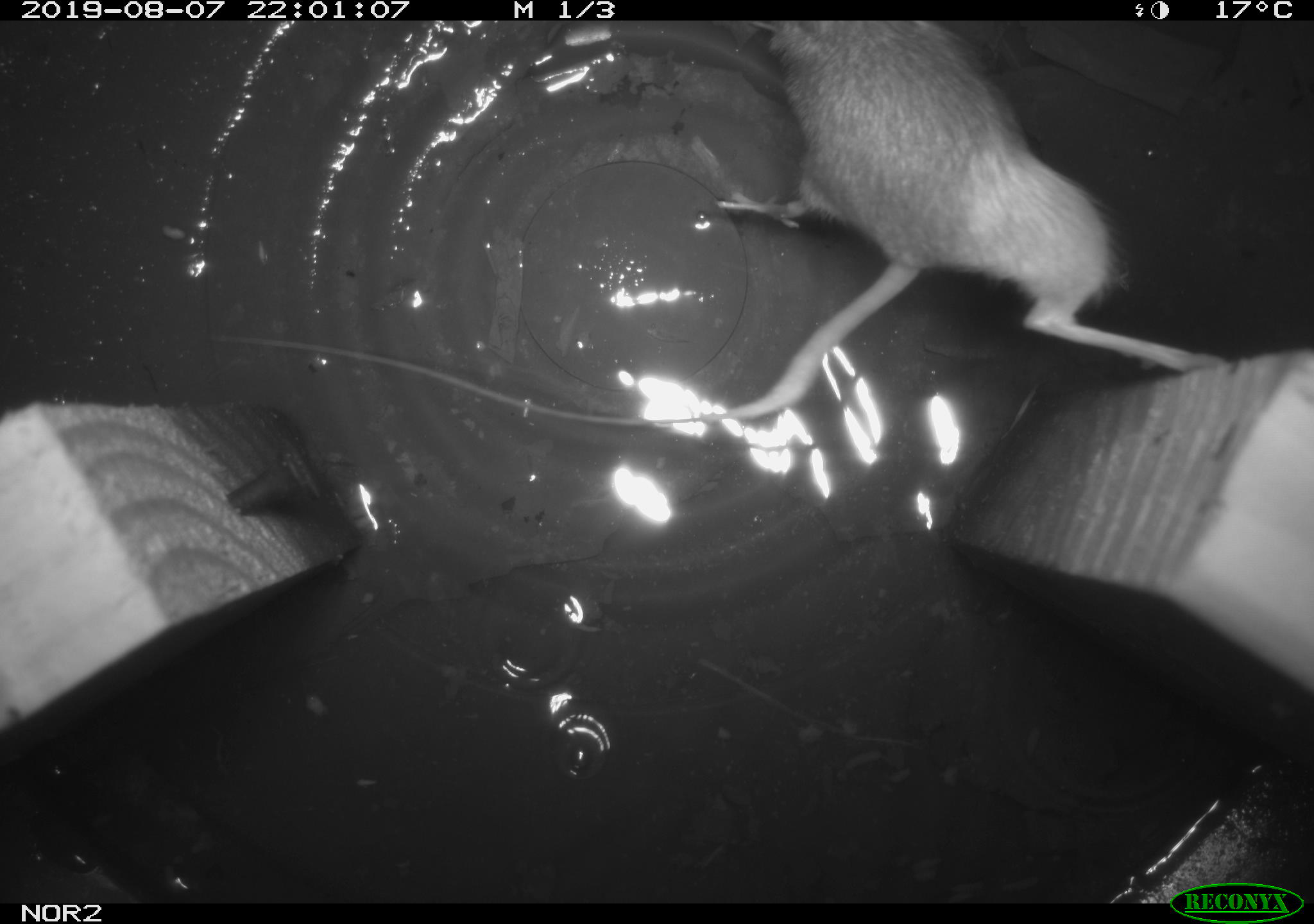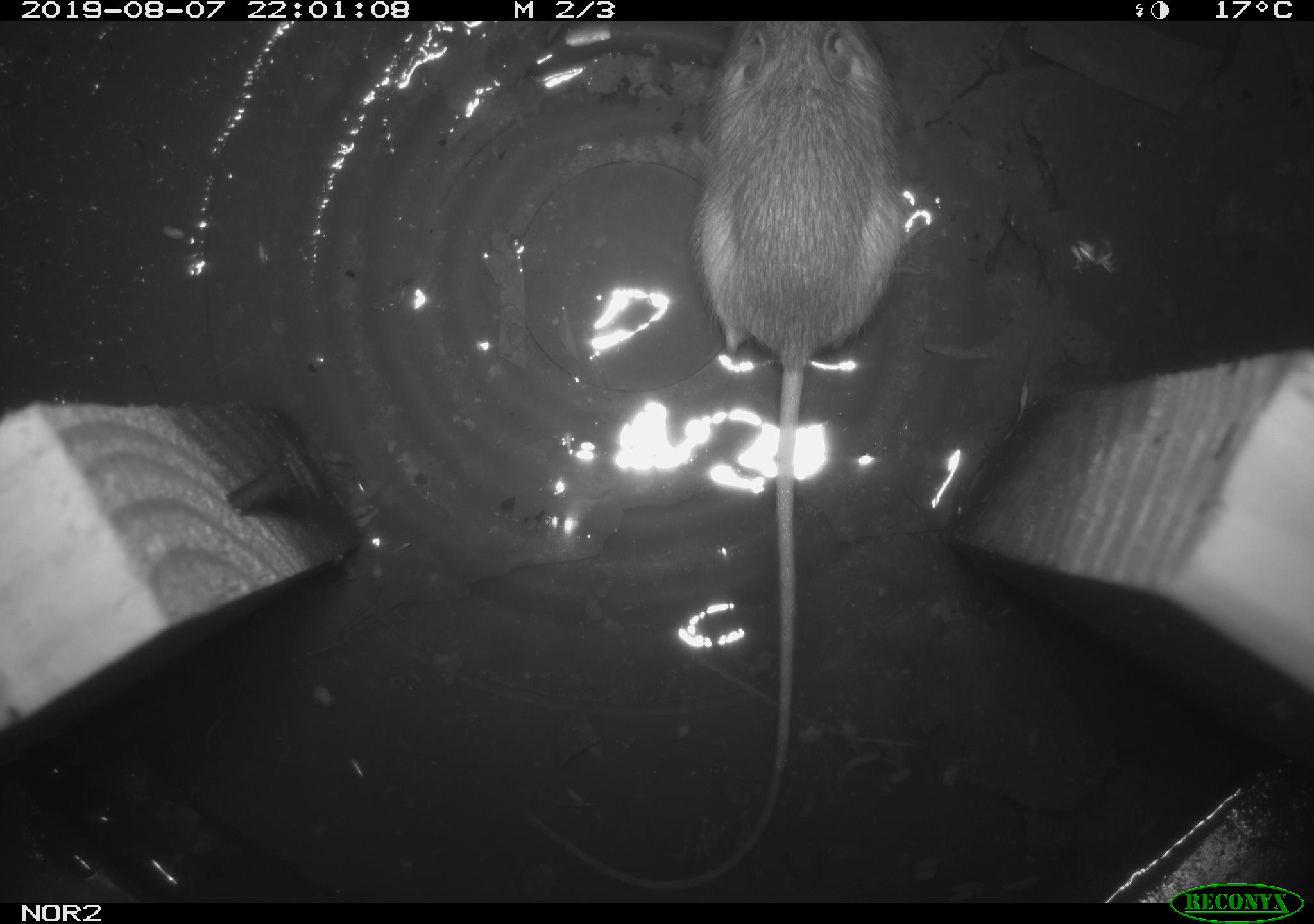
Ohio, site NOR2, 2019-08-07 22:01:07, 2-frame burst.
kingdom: Animalia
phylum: Chordata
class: Mammalia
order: Rodentia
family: Zapodidae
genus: Napaeozapus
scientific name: Napaeozapus insignis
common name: woodland jumping mouse